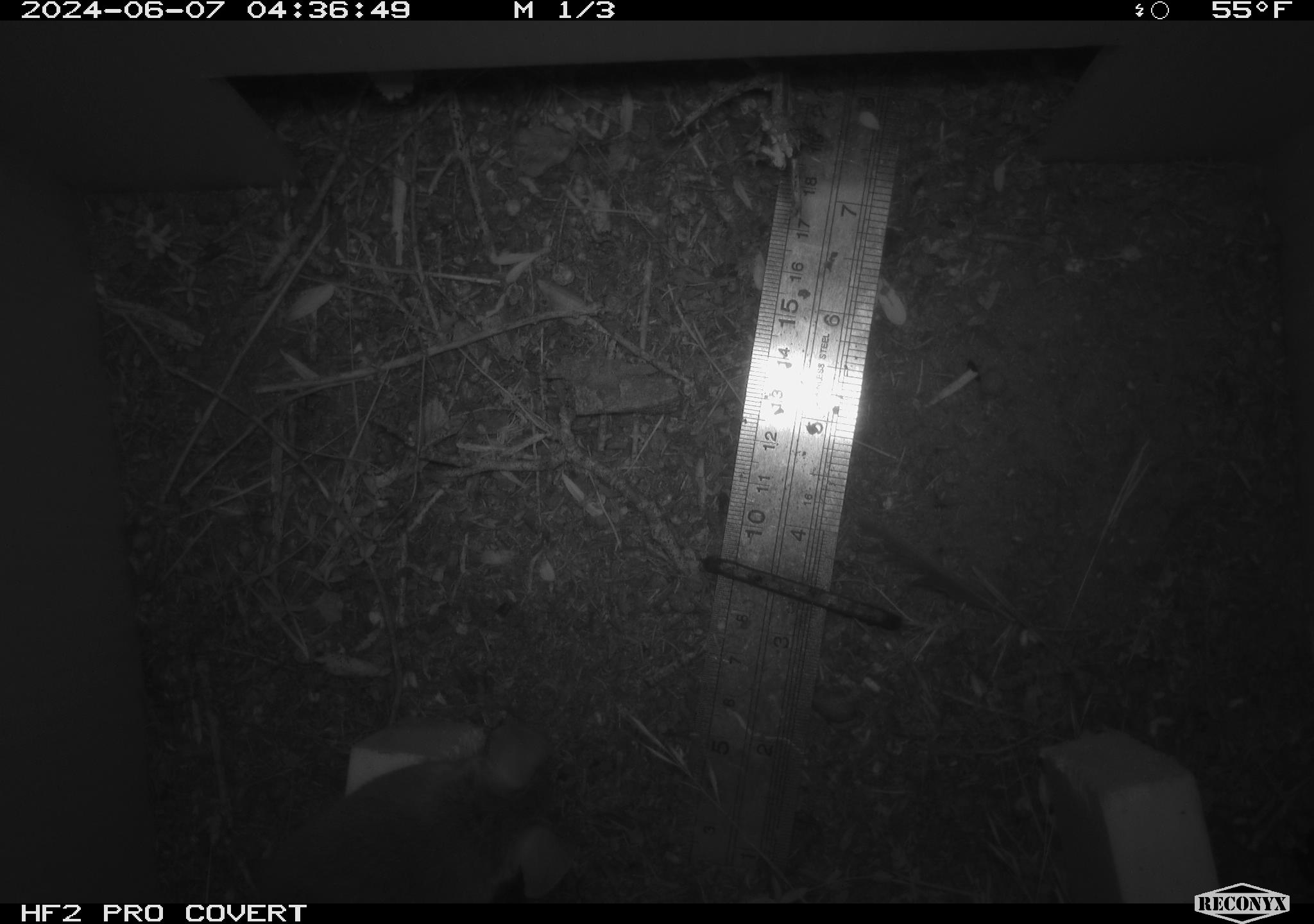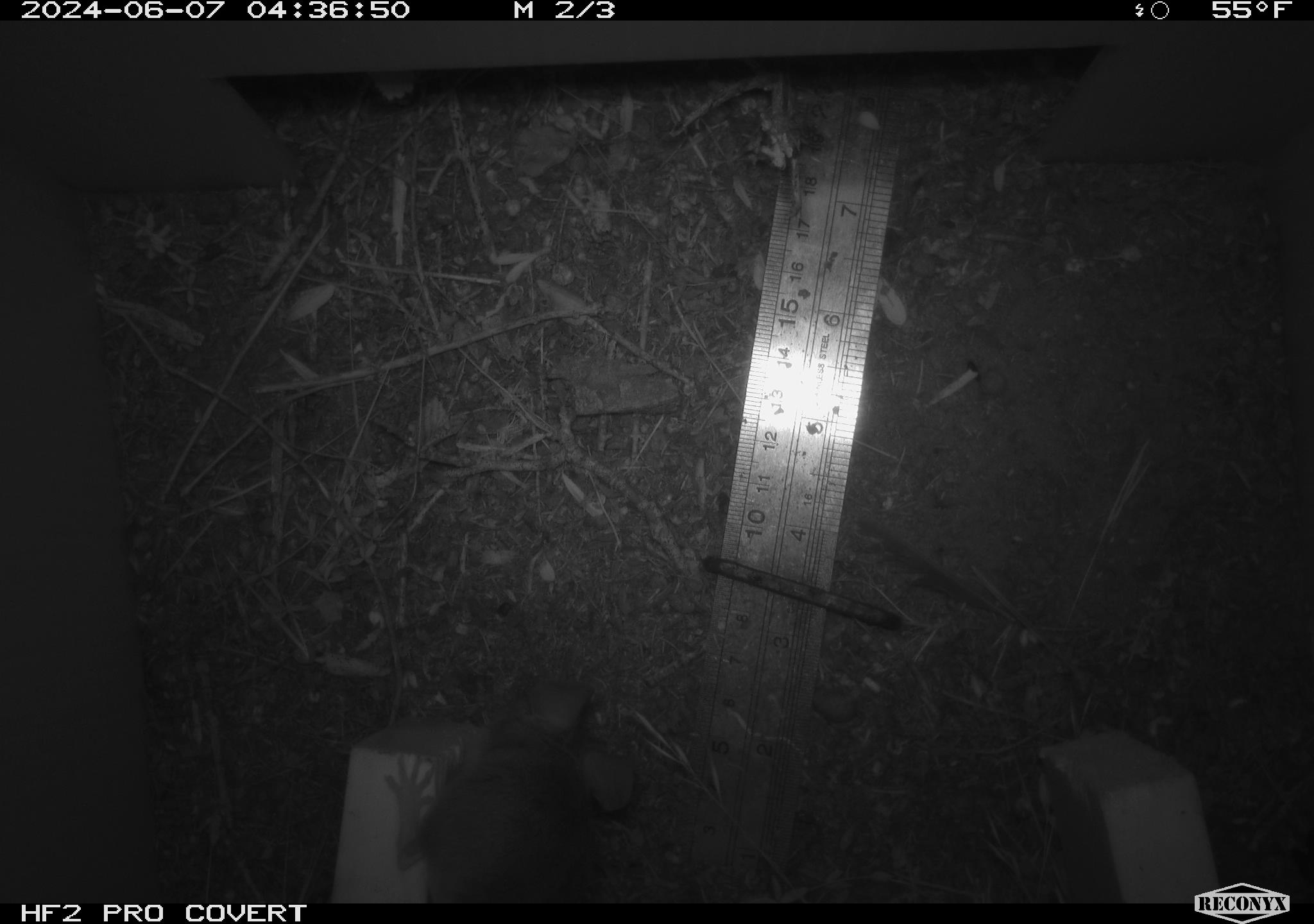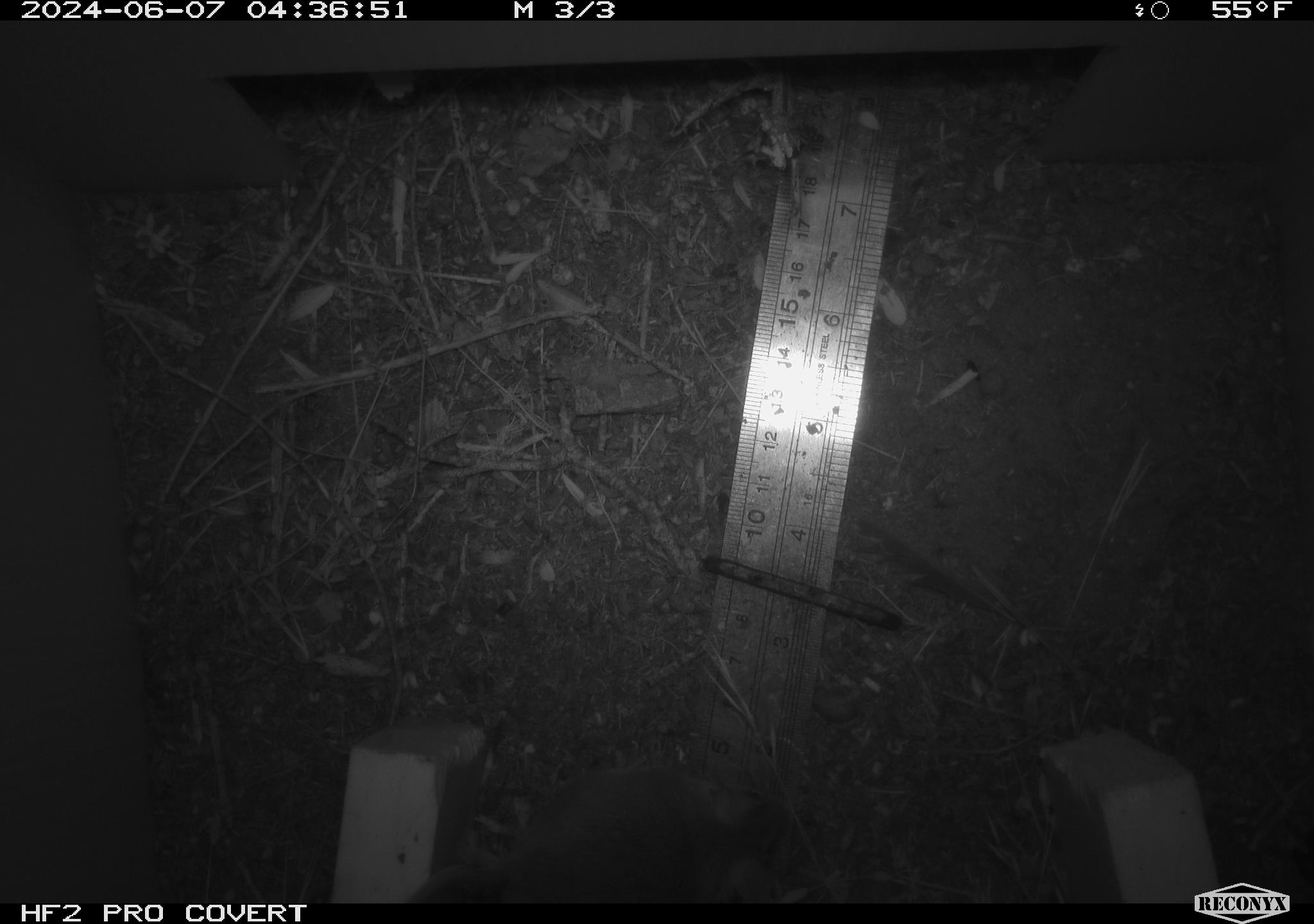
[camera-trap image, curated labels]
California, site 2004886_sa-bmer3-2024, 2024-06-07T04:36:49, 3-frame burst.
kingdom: Animalia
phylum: Chordata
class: Mammalia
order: Rodentia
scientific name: Rodentia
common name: mouse species